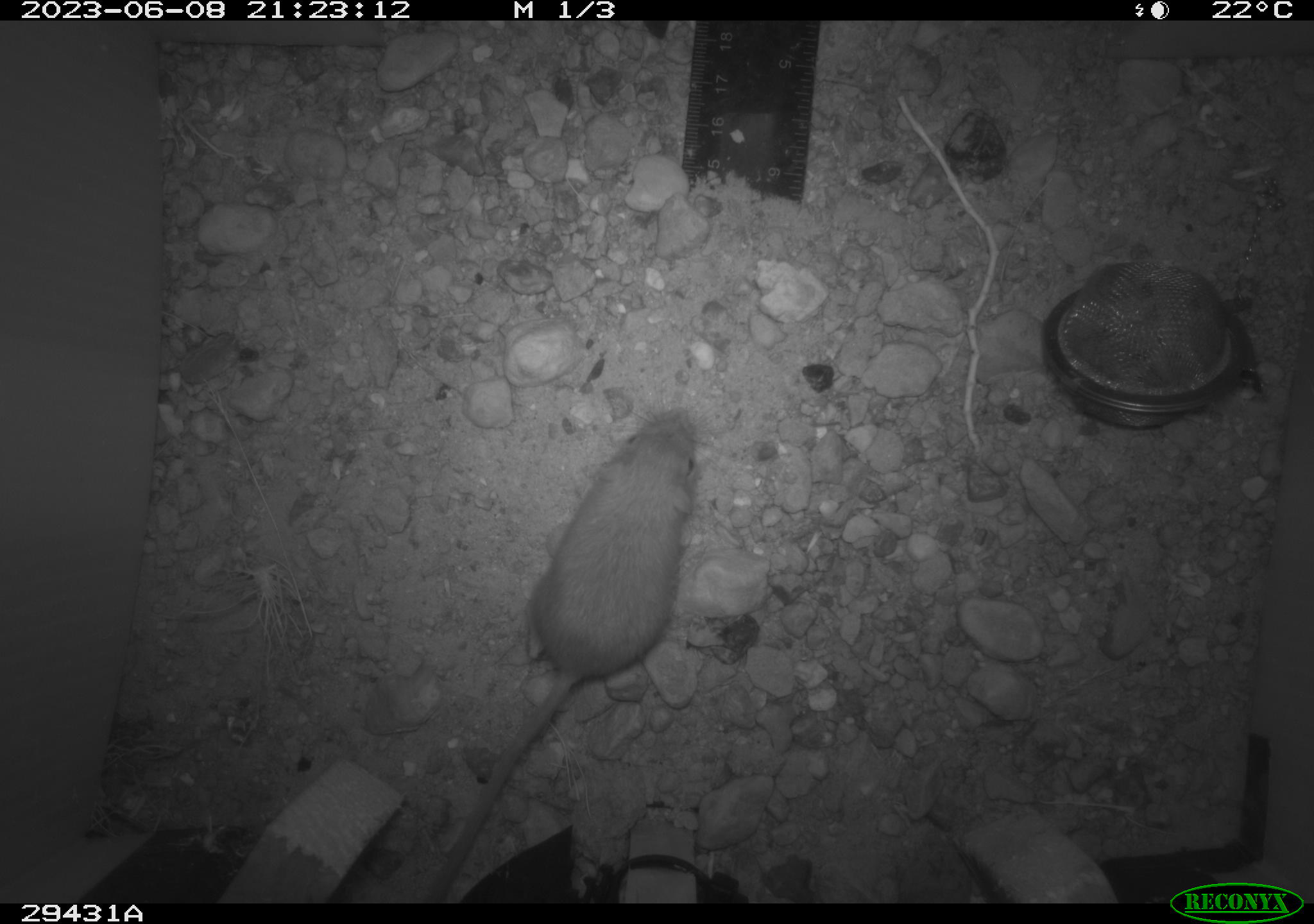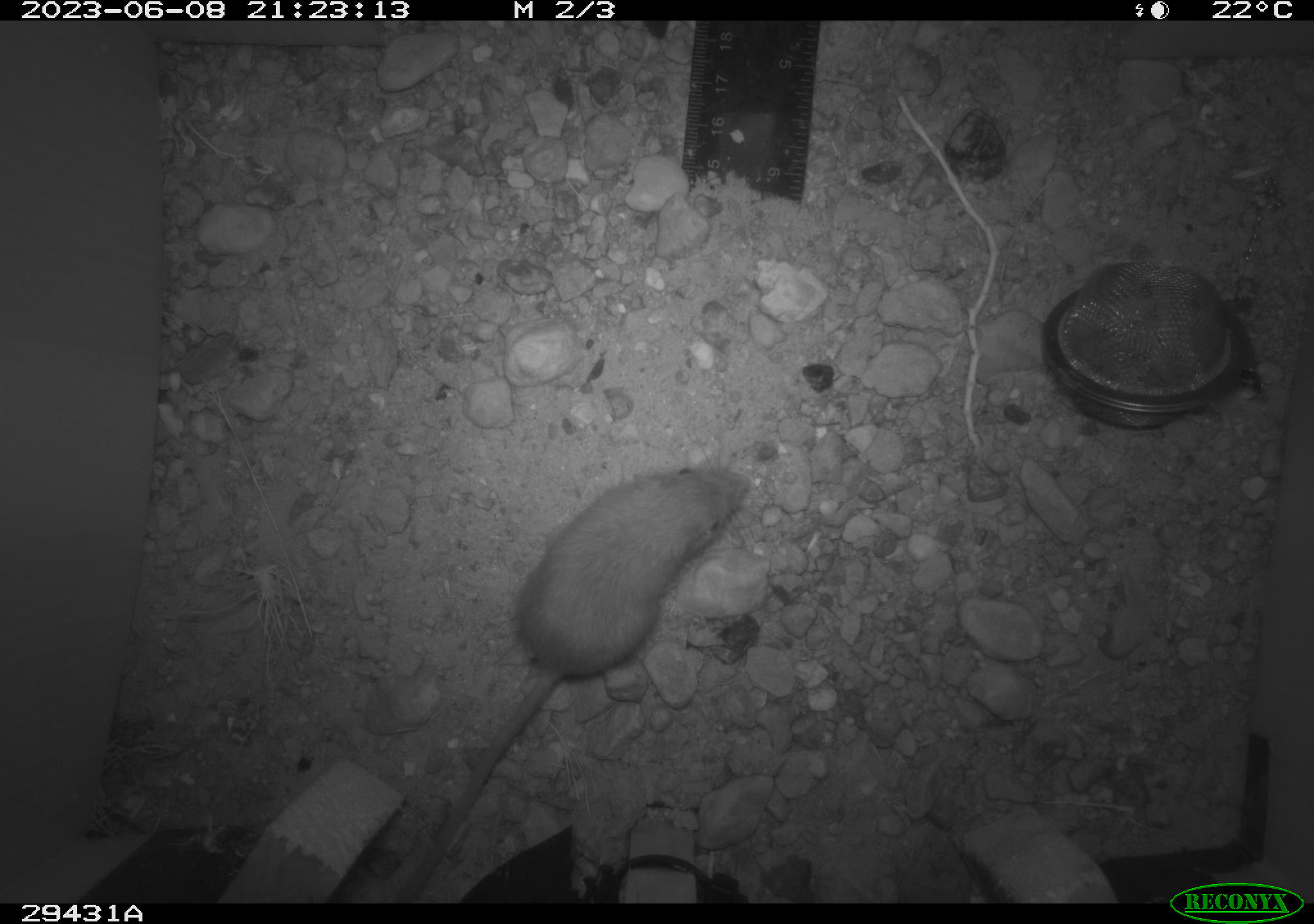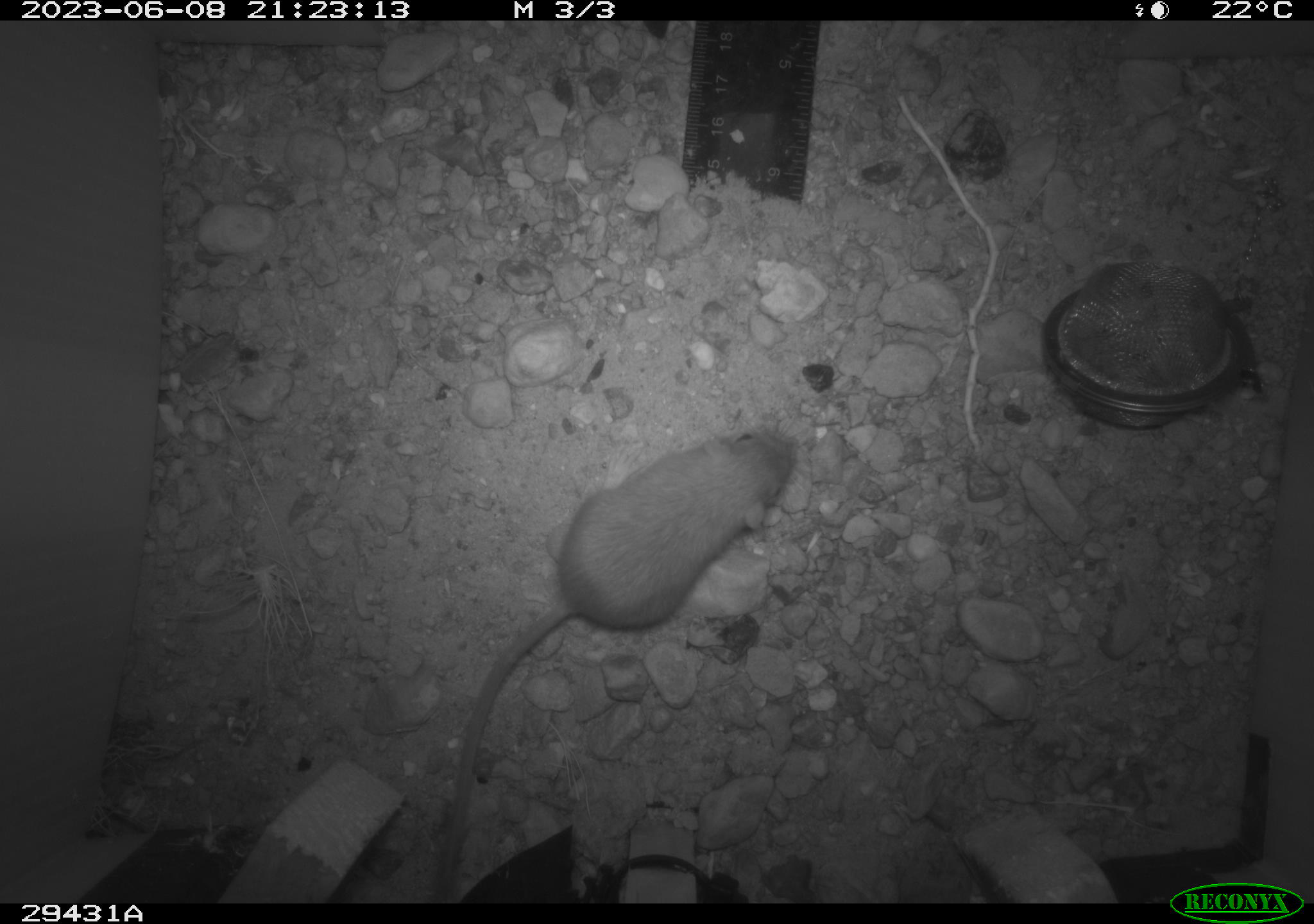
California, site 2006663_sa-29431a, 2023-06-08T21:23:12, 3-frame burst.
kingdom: Animalia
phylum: Chordata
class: Mammalia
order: Rodentia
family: Heteromyidae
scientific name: Heteromyidae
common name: kangaroo rats and pocket mice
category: heteromyidae family